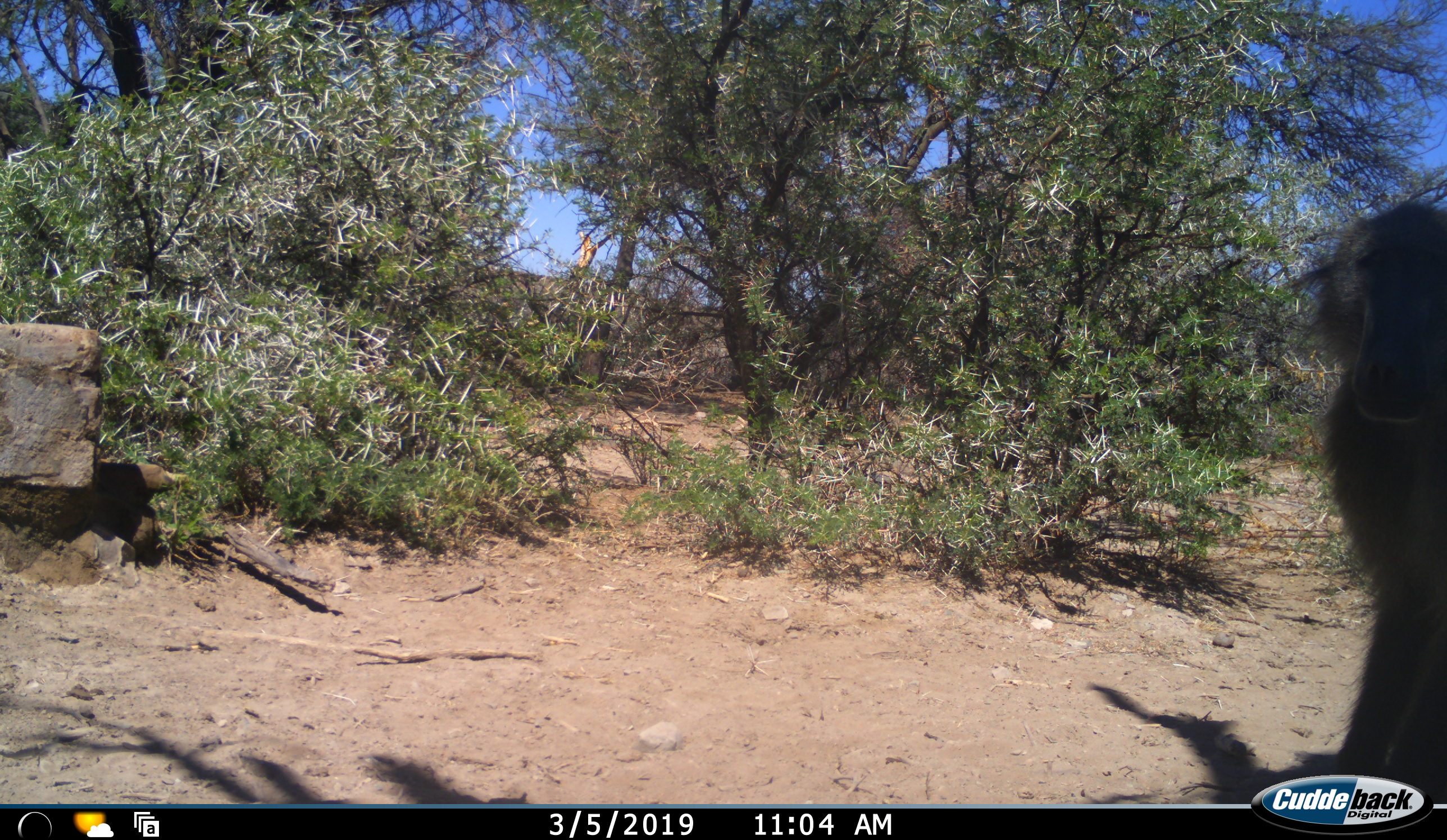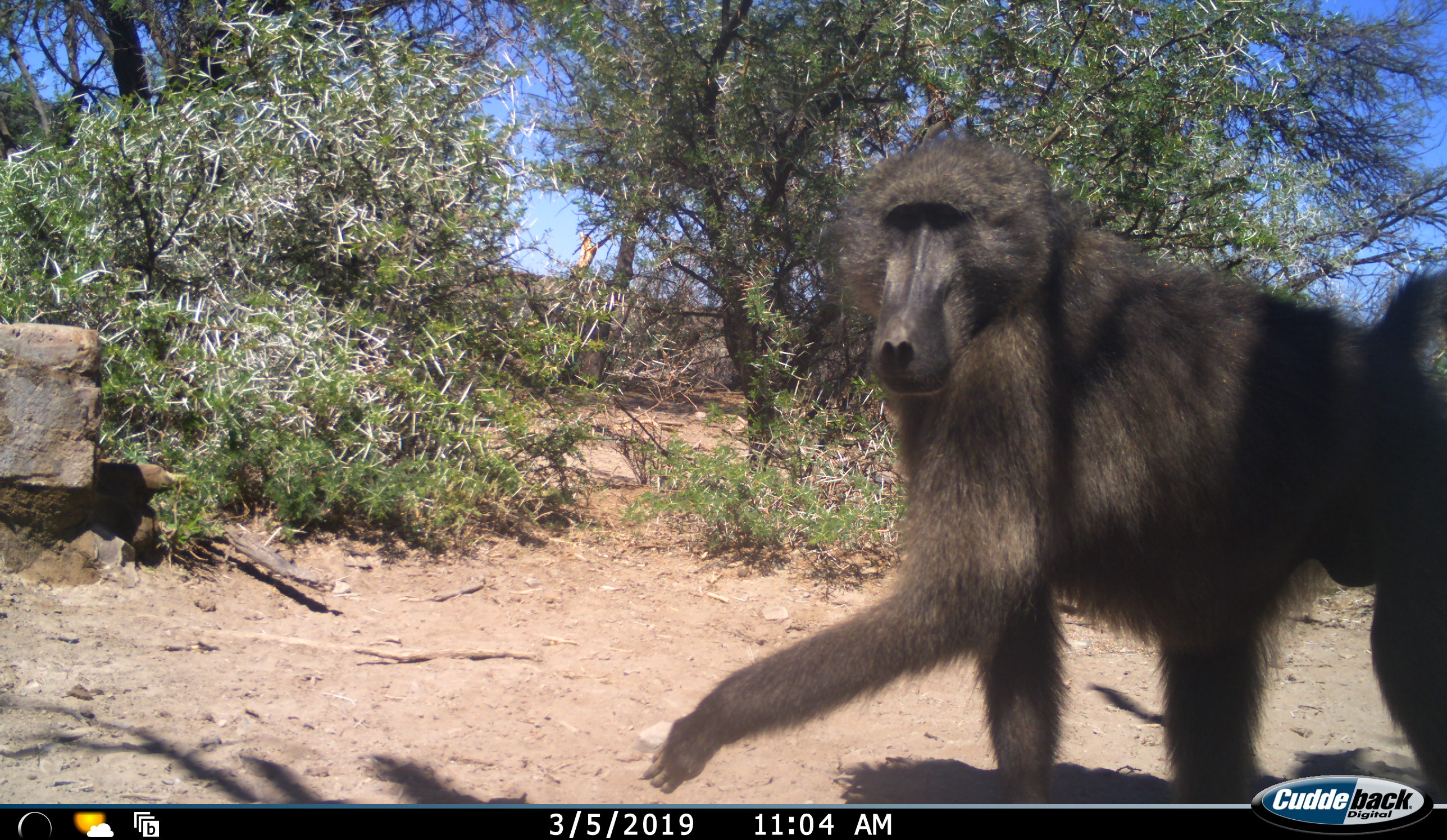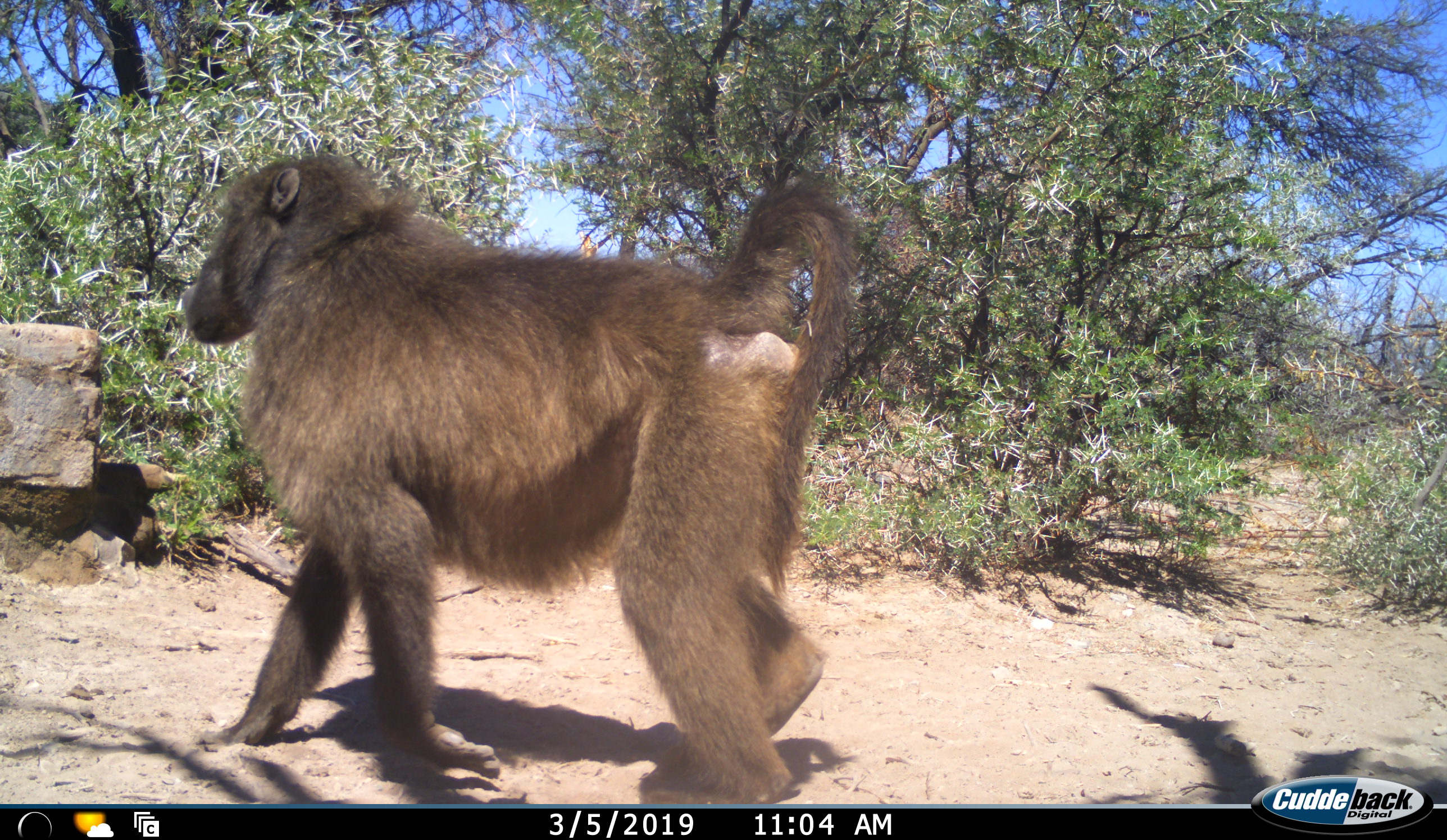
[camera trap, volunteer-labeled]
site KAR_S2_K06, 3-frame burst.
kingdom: Animalia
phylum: Chordata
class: Mammalia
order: Primates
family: Cercopithecidae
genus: Papio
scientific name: Papio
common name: baboon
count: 1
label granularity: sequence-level